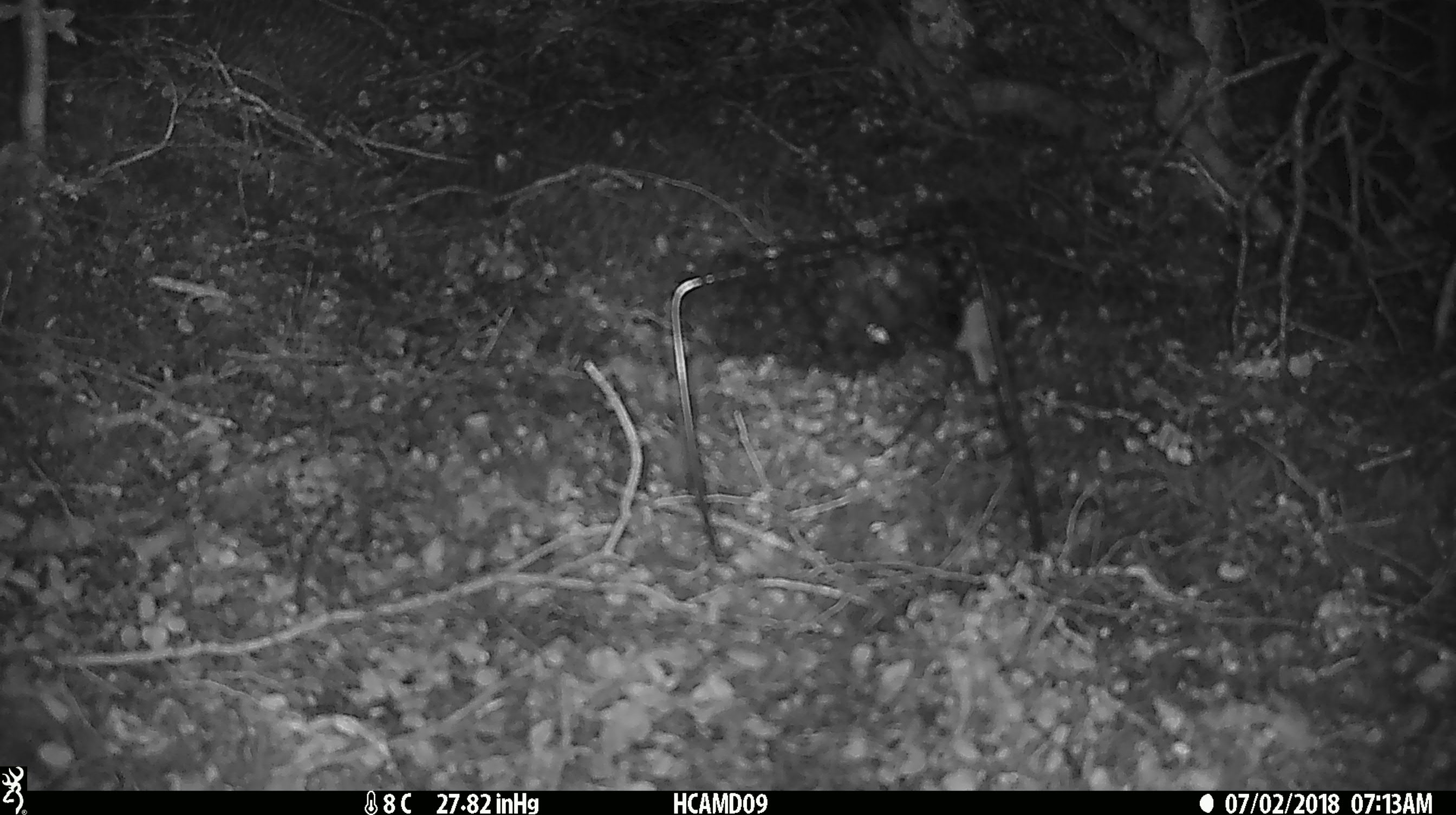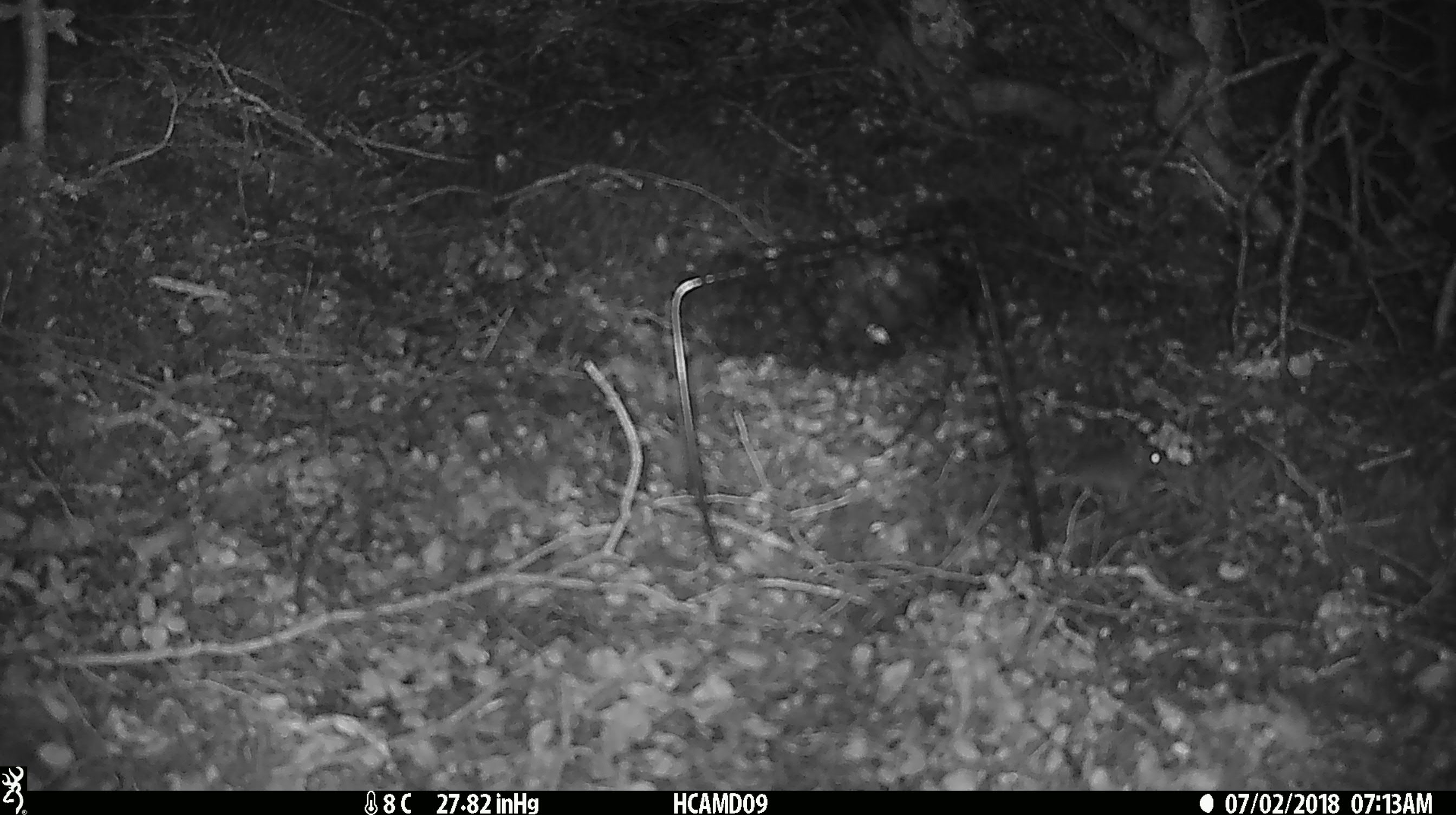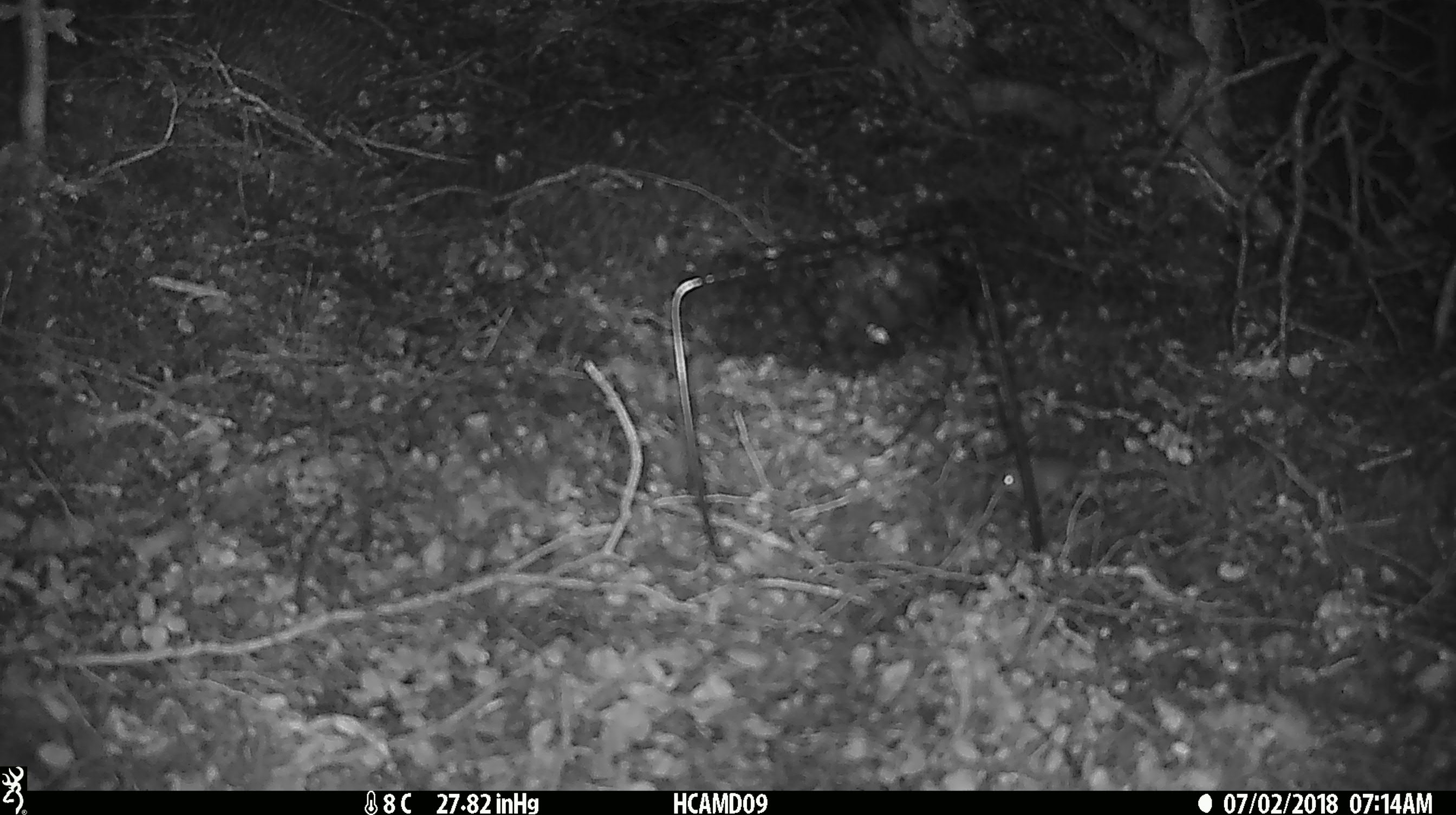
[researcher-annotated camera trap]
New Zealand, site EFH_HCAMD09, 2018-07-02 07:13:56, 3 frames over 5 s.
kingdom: Animalia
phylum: Chordata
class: Mammalia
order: Rodentia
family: Muridae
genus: Mus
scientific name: Mus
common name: mouse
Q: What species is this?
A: Mouse (Mus).